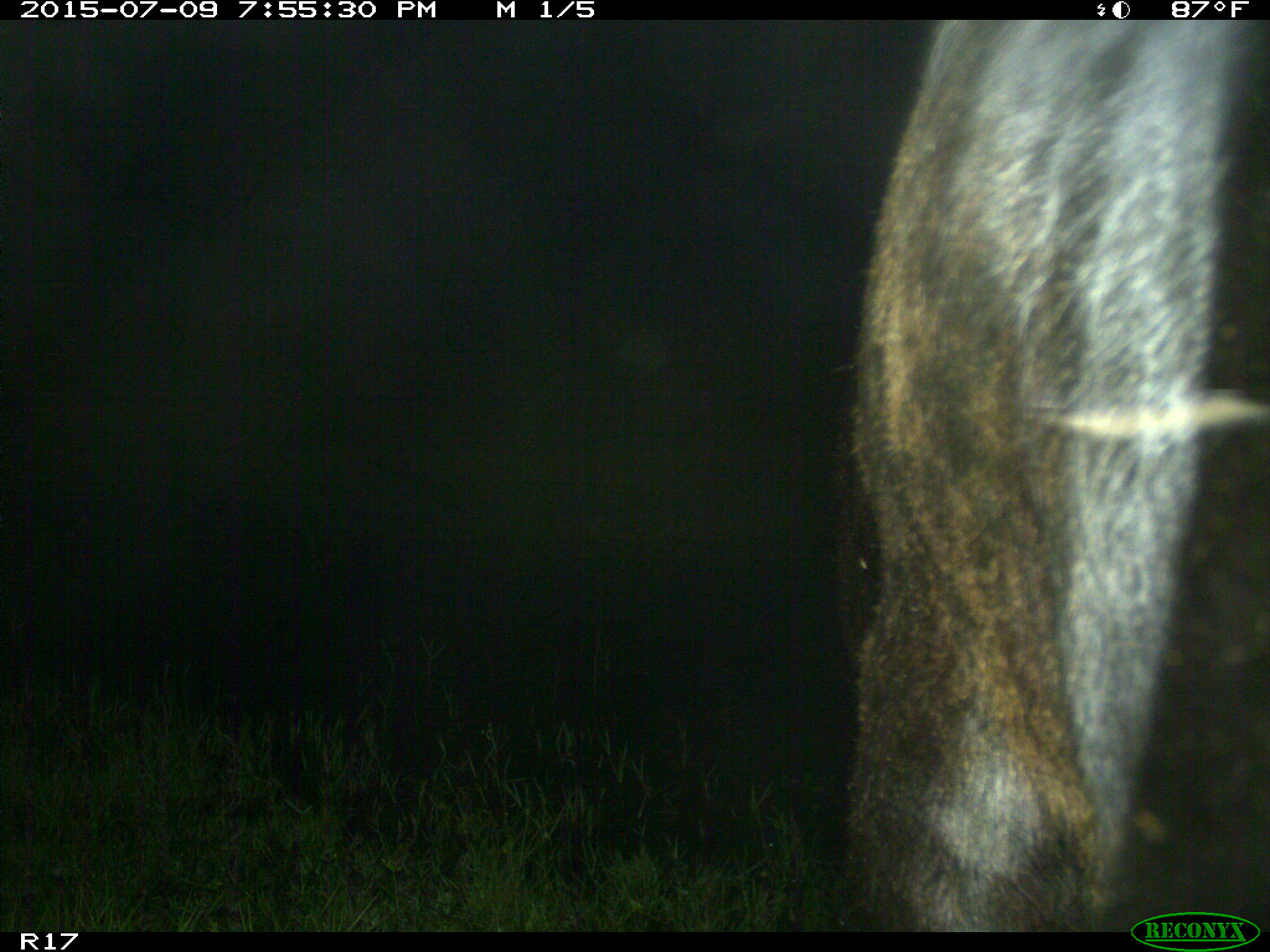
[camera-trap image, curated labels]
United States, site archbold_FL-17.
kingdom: Animalia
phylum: Chordata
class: Mammalia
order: Artiodactyla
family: Bovidae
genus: Bos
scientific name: Bos taurus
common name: domestic cow